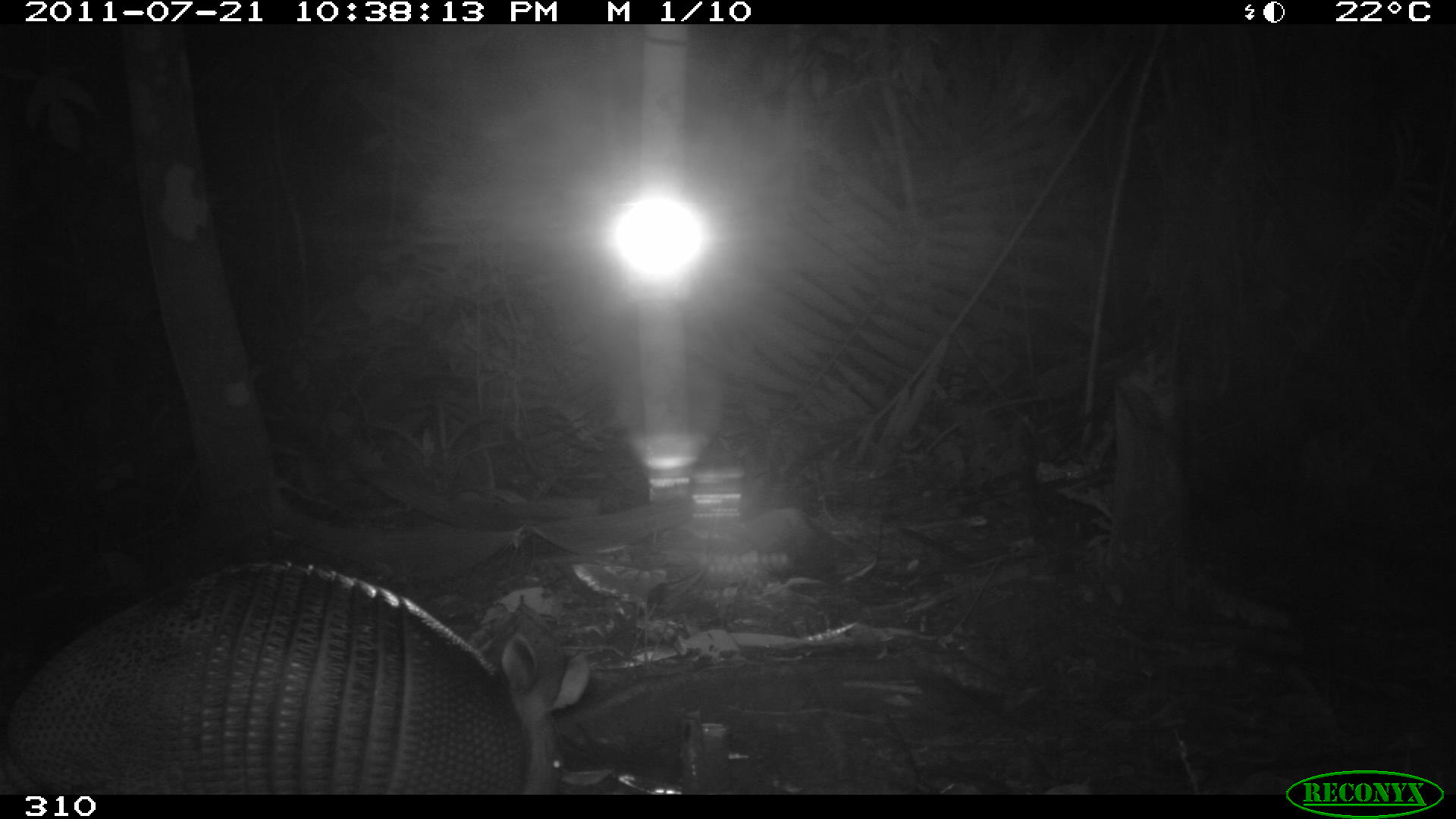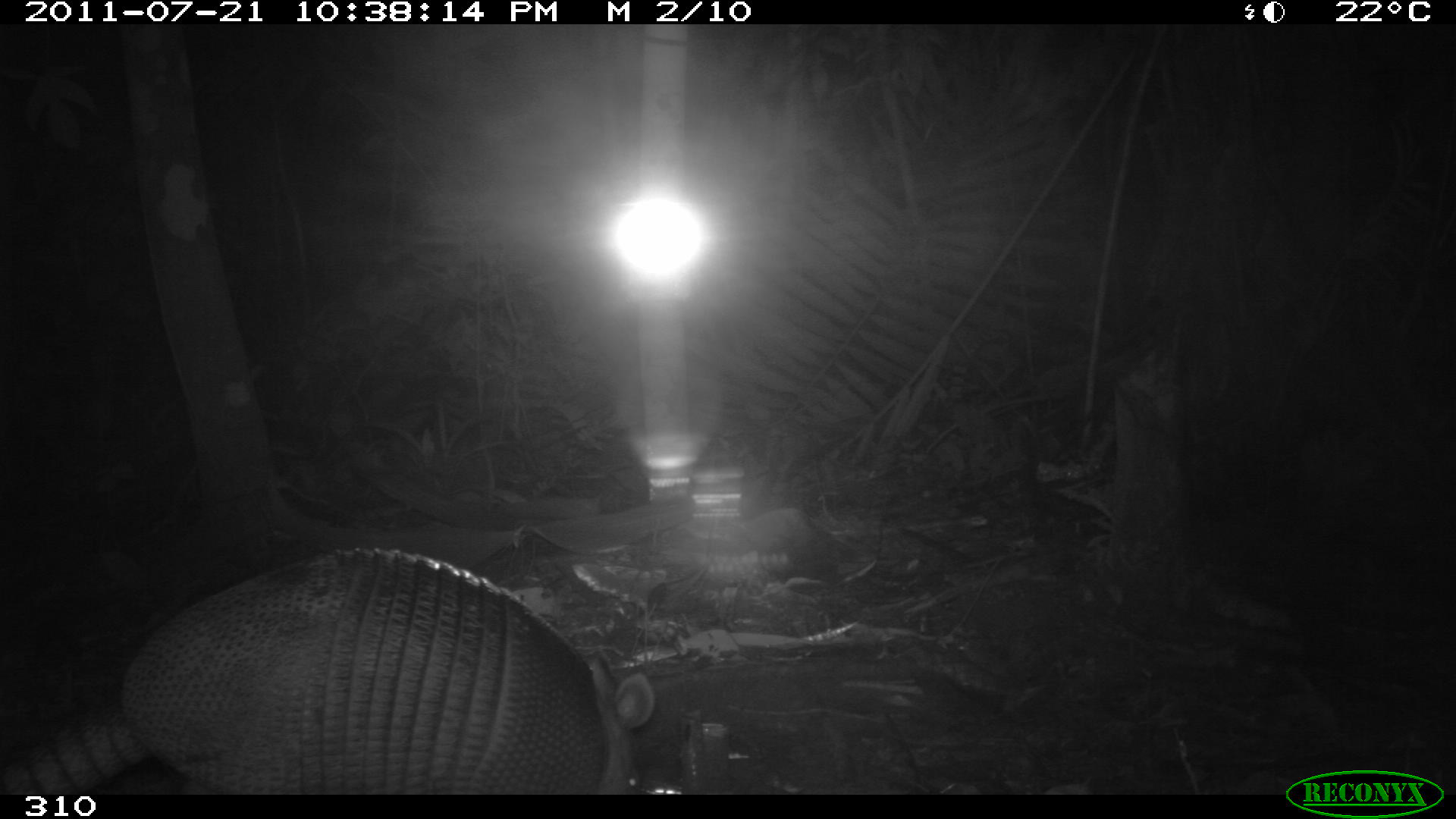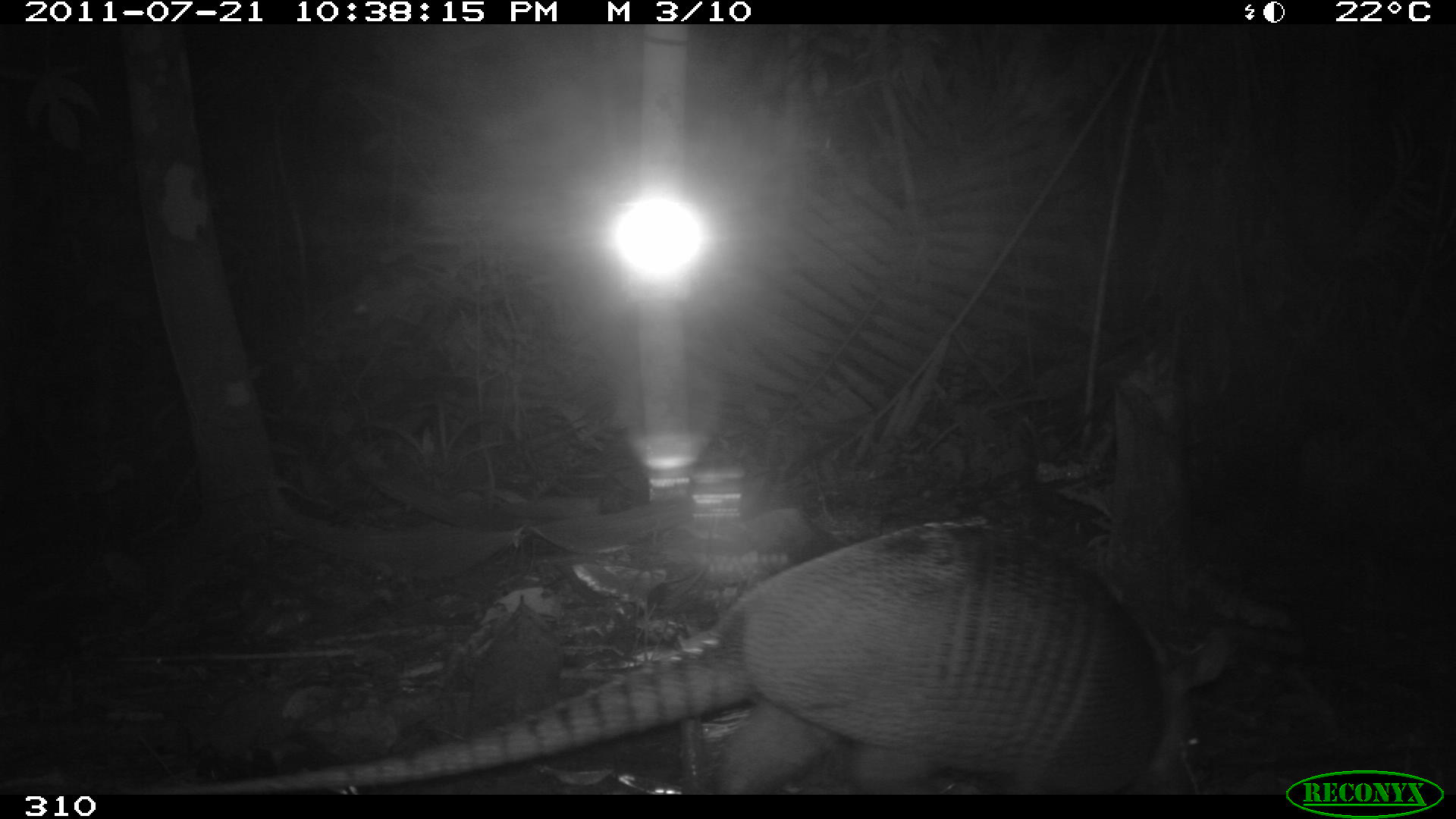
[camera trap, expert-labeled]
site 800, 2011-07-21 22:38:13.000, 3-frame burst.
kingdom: Animalia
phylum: Chordata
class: Mammalia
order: Cingulata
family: Dasypodidae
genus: Dasypus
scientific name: Dasypus novemcinctus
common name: nine-banded armadillo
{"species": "Dasypus novemcinctus (nine-banded armadillo)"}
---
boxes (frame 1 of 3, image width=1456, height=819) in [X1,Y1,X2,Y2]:
dasypus novemcinctus: [0,560,588,790]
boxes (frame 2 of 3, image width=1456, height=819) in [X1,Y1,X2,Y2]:
dasypus novemcinctus: [0,546,654,792]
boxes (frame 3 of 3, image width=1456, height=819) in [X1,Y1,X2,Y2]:
dasypus novemcinctus: [130,521,1231,793]